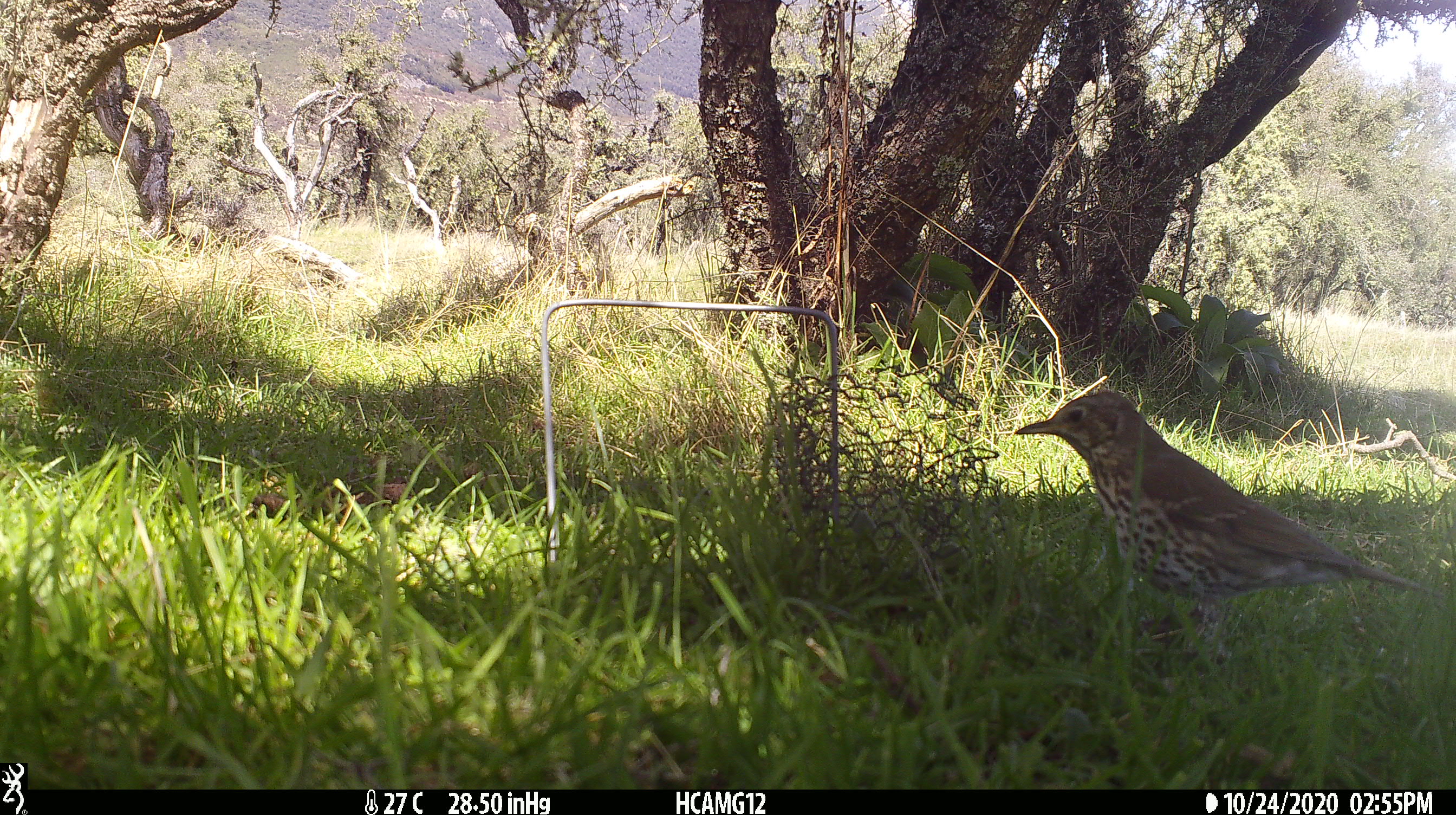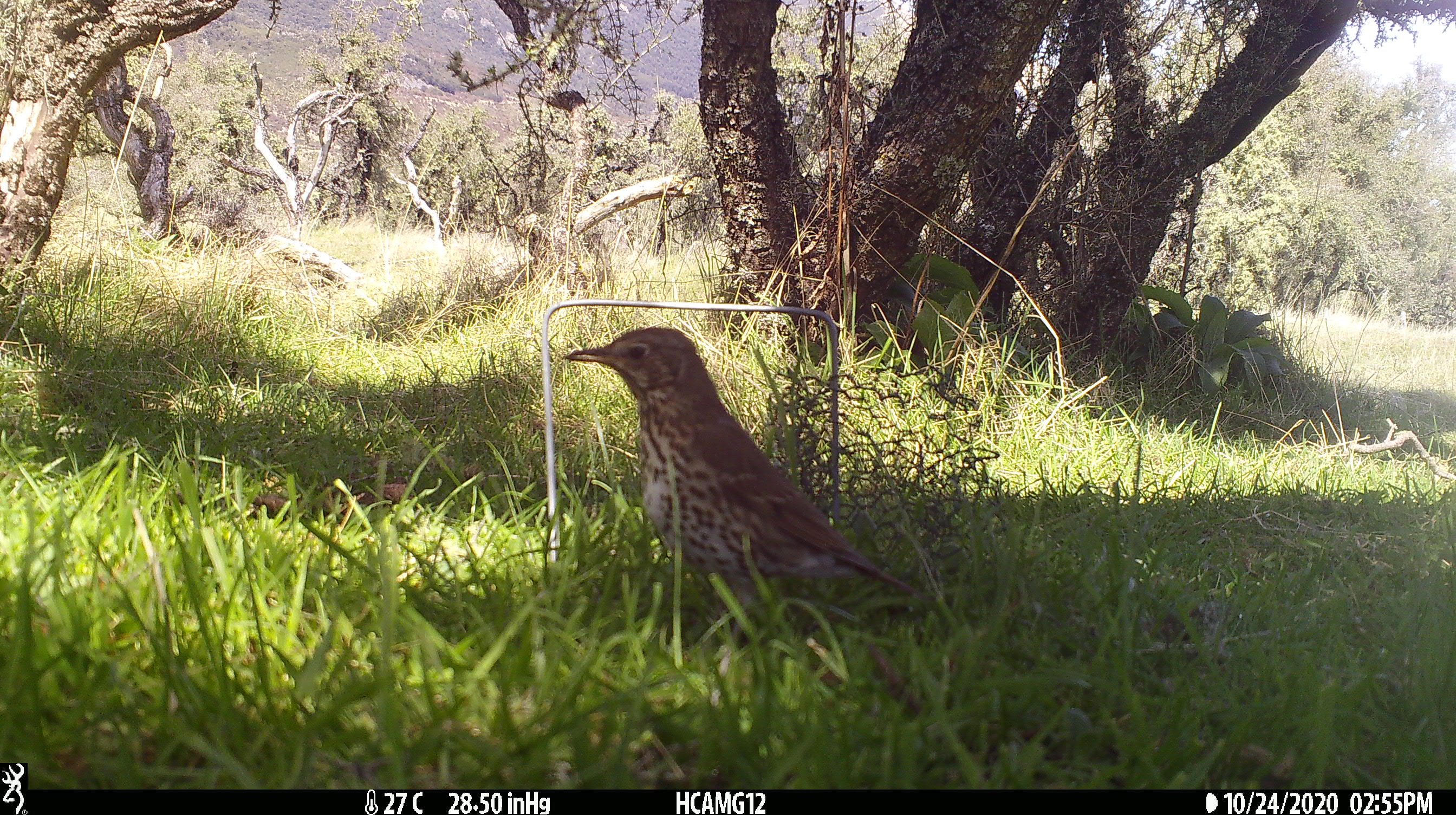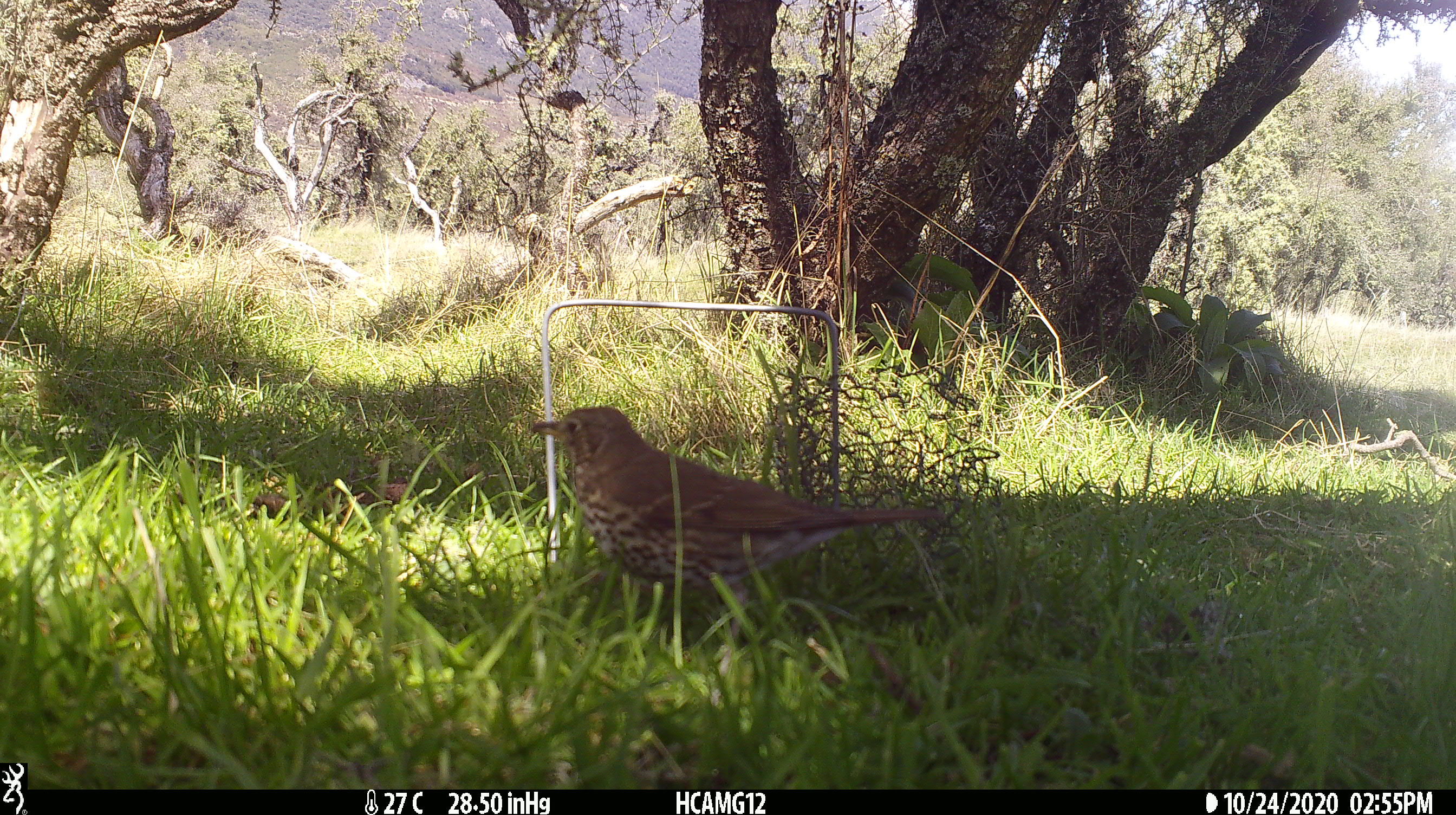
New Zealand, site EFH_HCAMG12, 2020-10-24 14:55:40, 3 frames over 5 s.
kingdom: Animalia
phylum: Chordata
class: Aves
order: Passeriformes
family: Turdidae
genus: Turdus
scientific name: Turdus philomelos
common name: song thrush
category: thrush